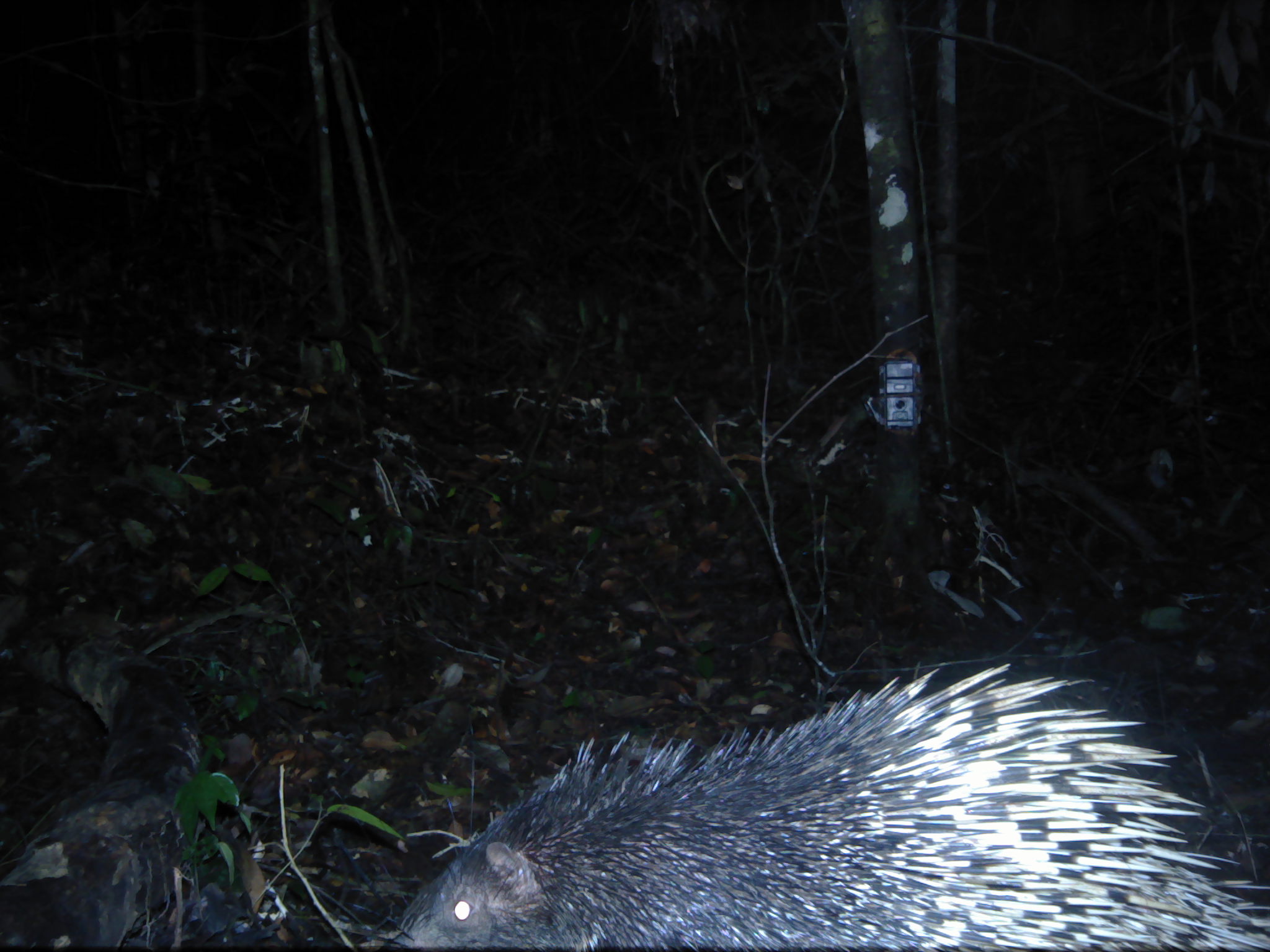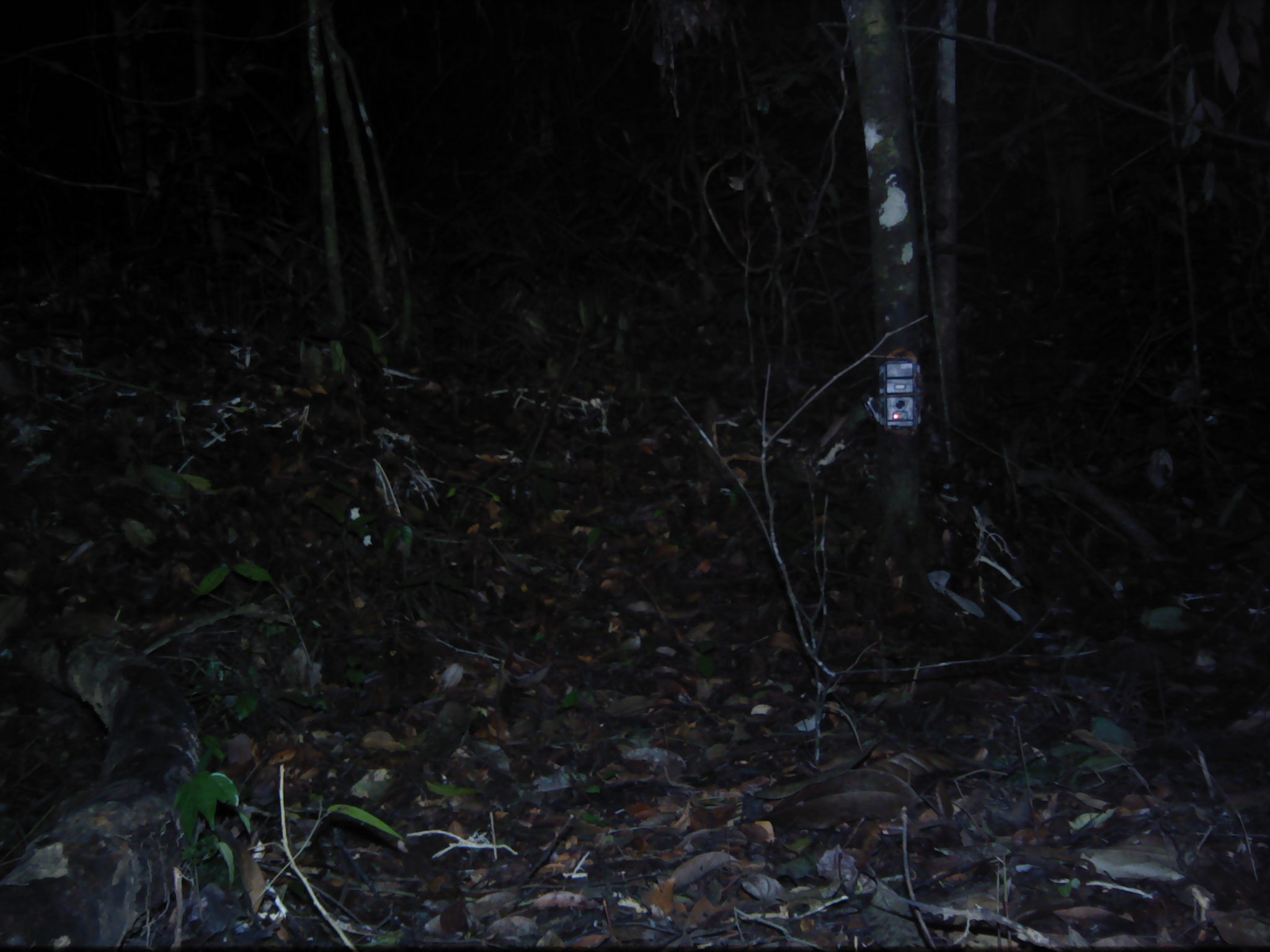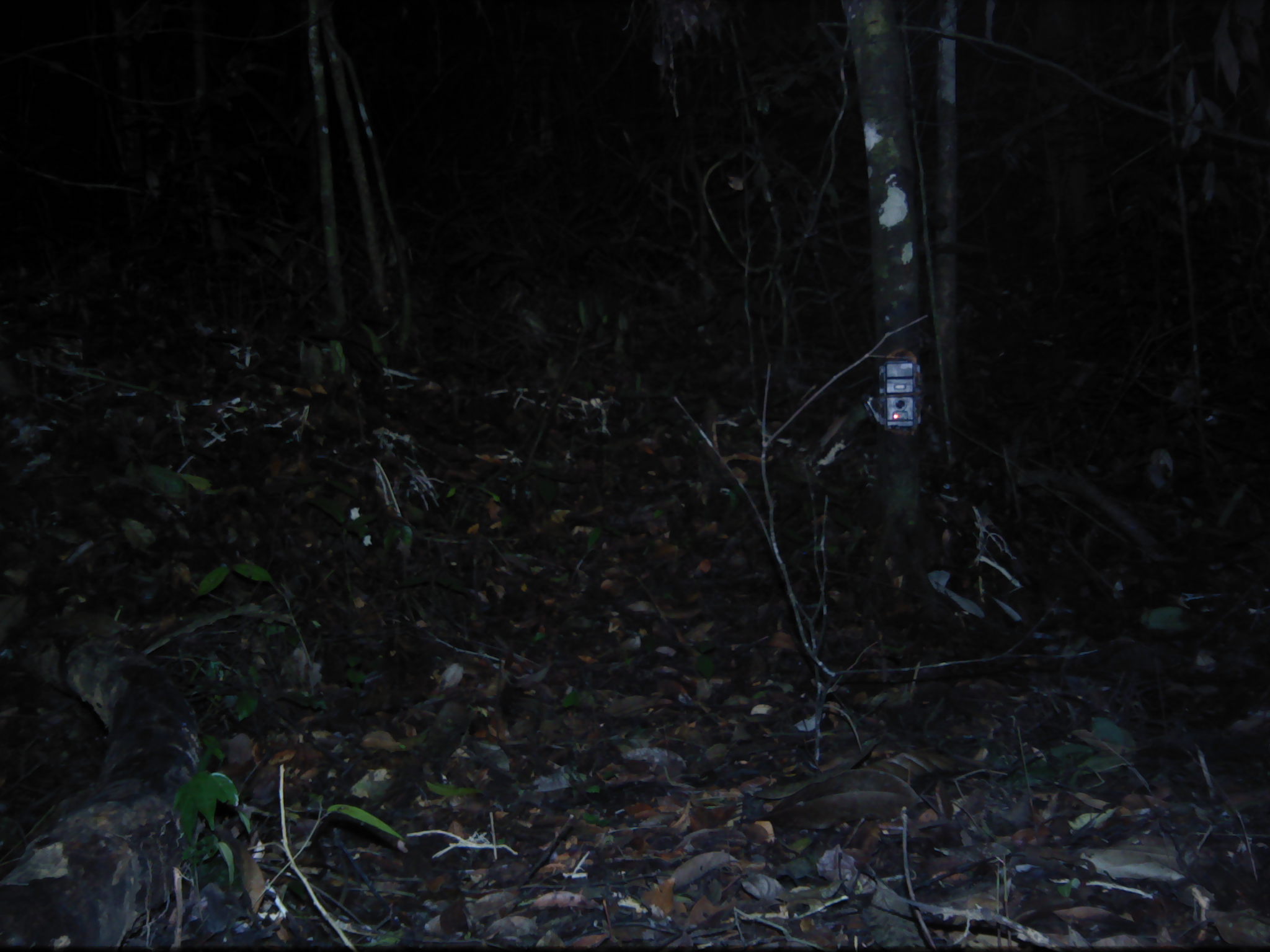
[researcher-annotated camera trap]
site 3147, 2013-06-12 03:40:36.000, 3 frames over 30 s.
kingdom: Animalia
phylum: Chordata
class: Mammalia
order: Rodentia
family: Hystricidae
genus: Hystrix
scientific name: Hystrix brachyura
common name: east asian porcupine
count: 1